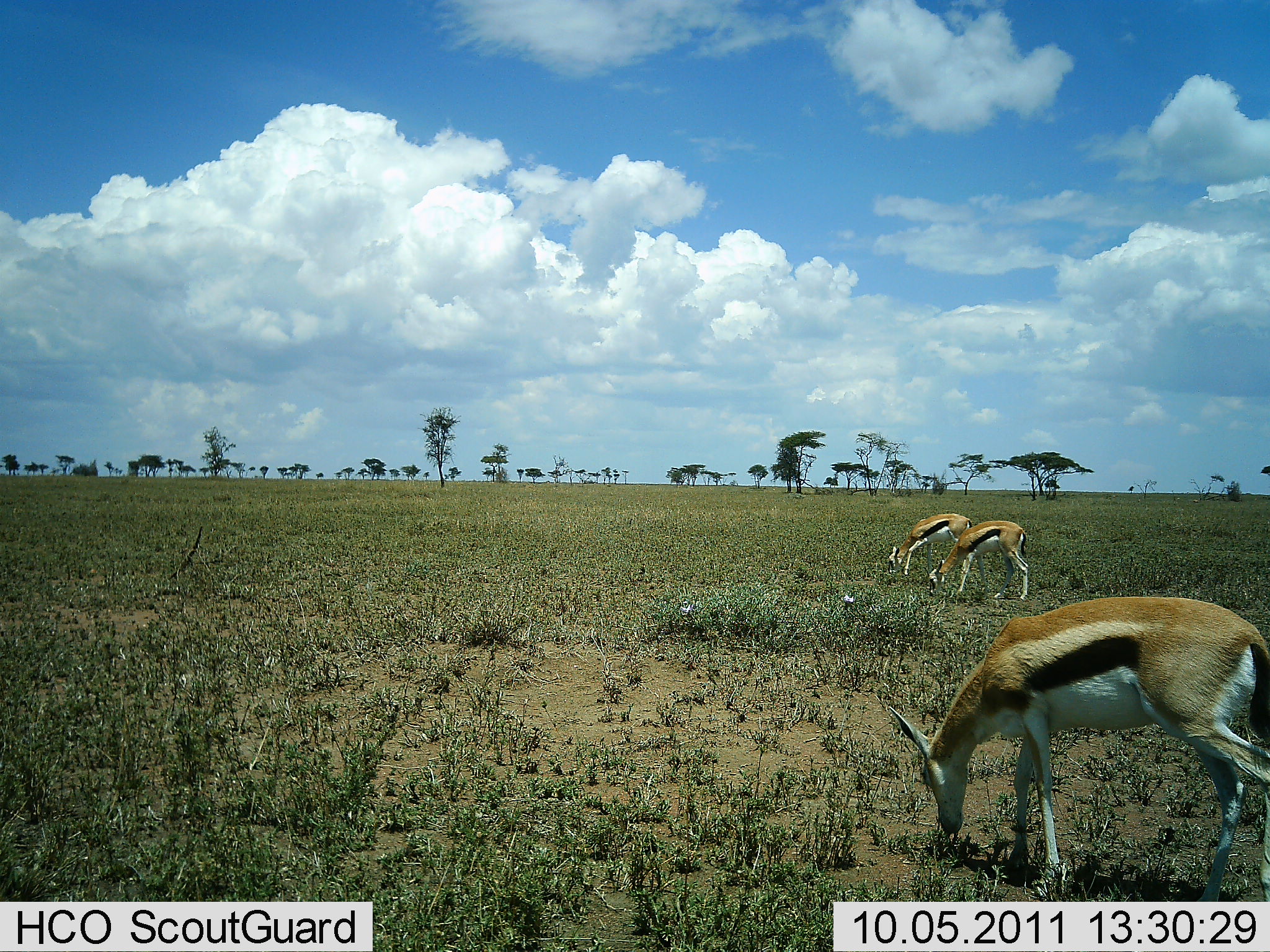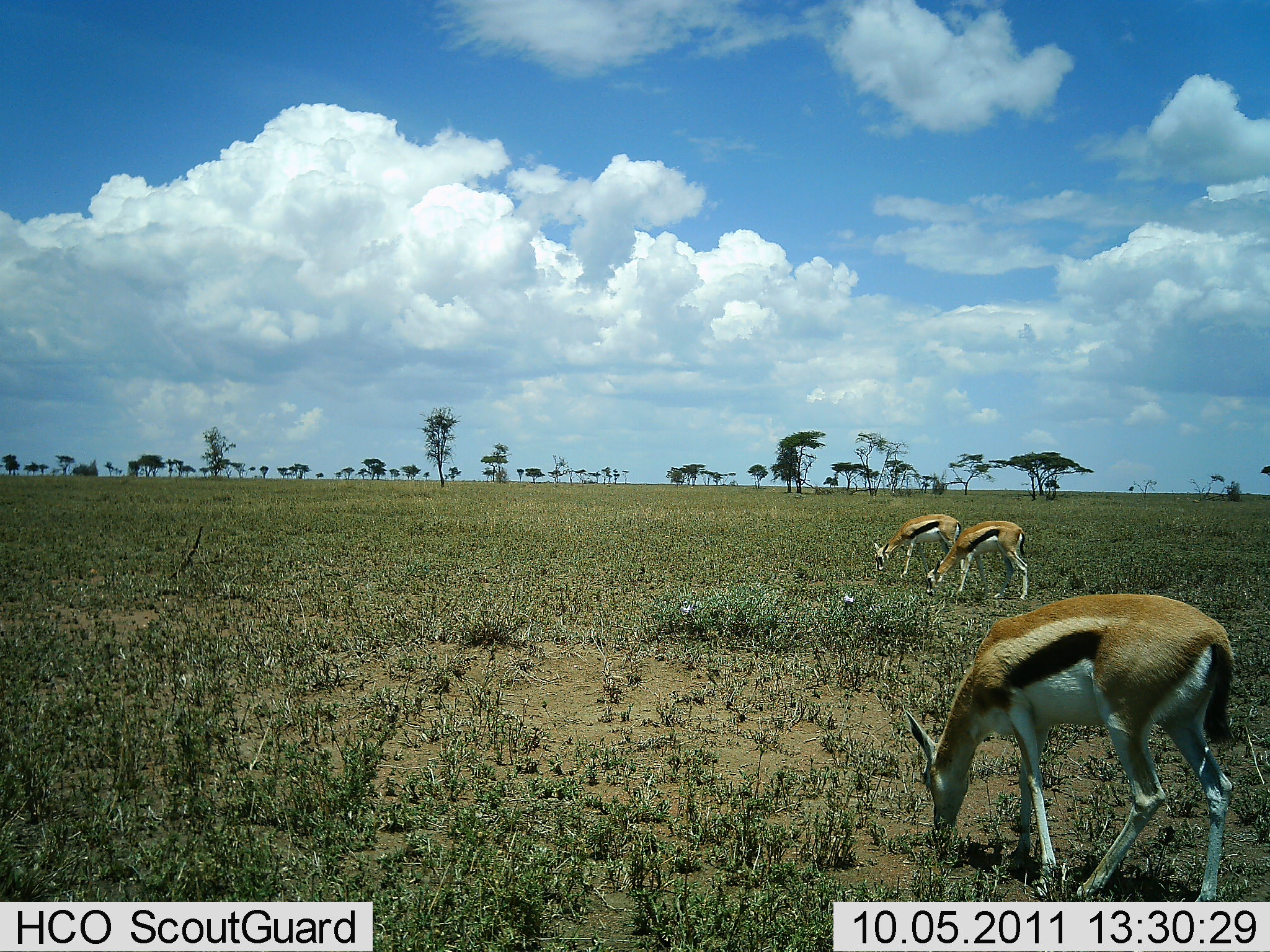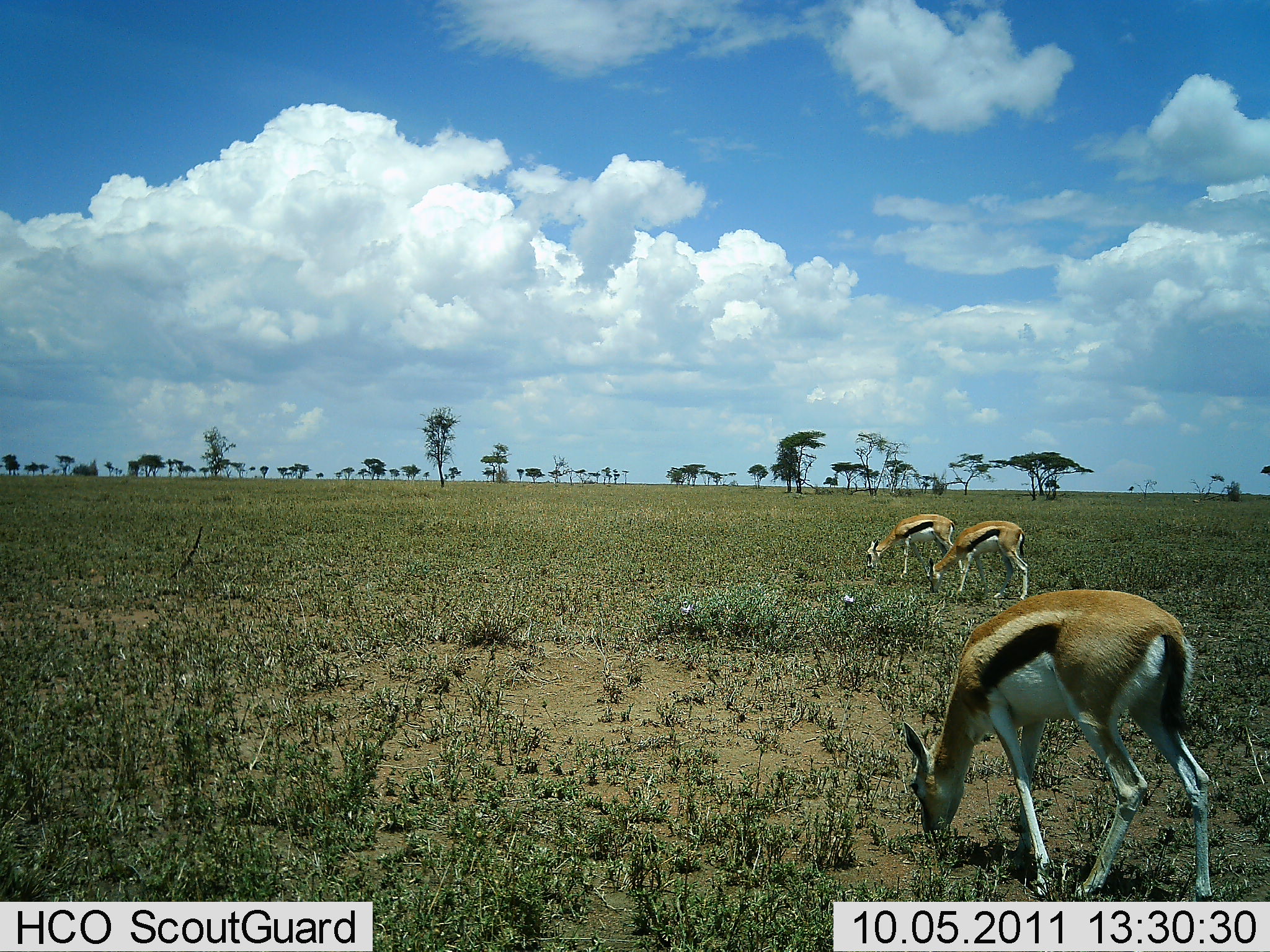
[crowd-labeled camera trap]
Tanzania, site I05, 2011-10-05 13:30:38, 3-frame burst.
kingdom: Animalia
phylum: Chordata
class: Mammalia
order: Artiodactyla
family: Bovidae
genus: Eudorcas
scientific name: Eudorcas thomsonii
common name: thomson's gazelle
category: gazellethomsons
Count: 3.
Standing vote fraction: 8%.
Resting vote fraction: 0%.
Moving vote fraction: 0%.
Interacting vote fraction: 0%.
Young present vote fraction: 0%.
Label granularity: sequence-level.